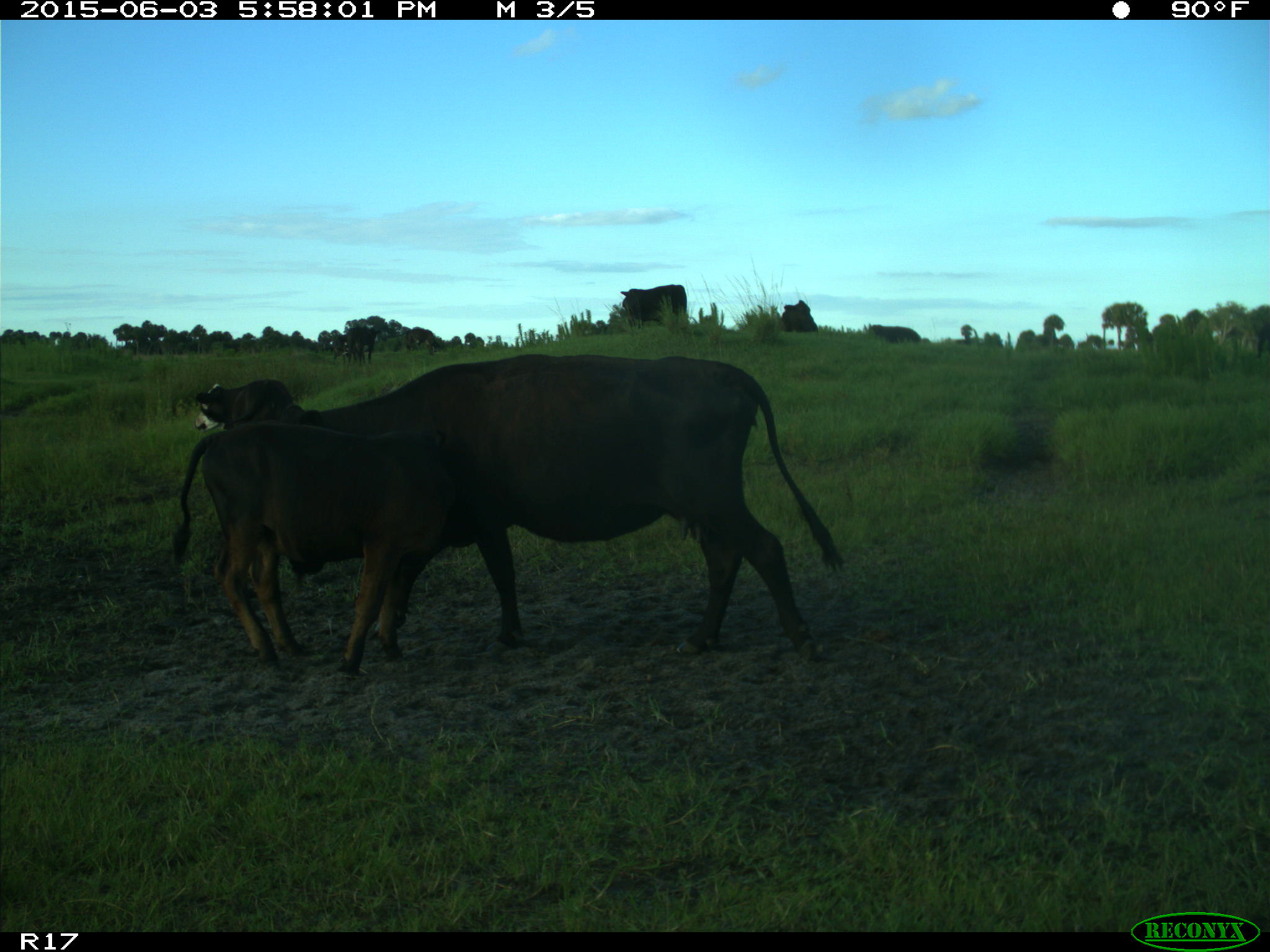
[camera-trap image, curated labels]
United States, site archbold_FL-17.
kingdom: Animalia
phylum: Chordata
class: Mammalia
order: Artiodactyla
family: Bovidae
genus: Bos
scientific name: Bos taurus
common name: domestic cow